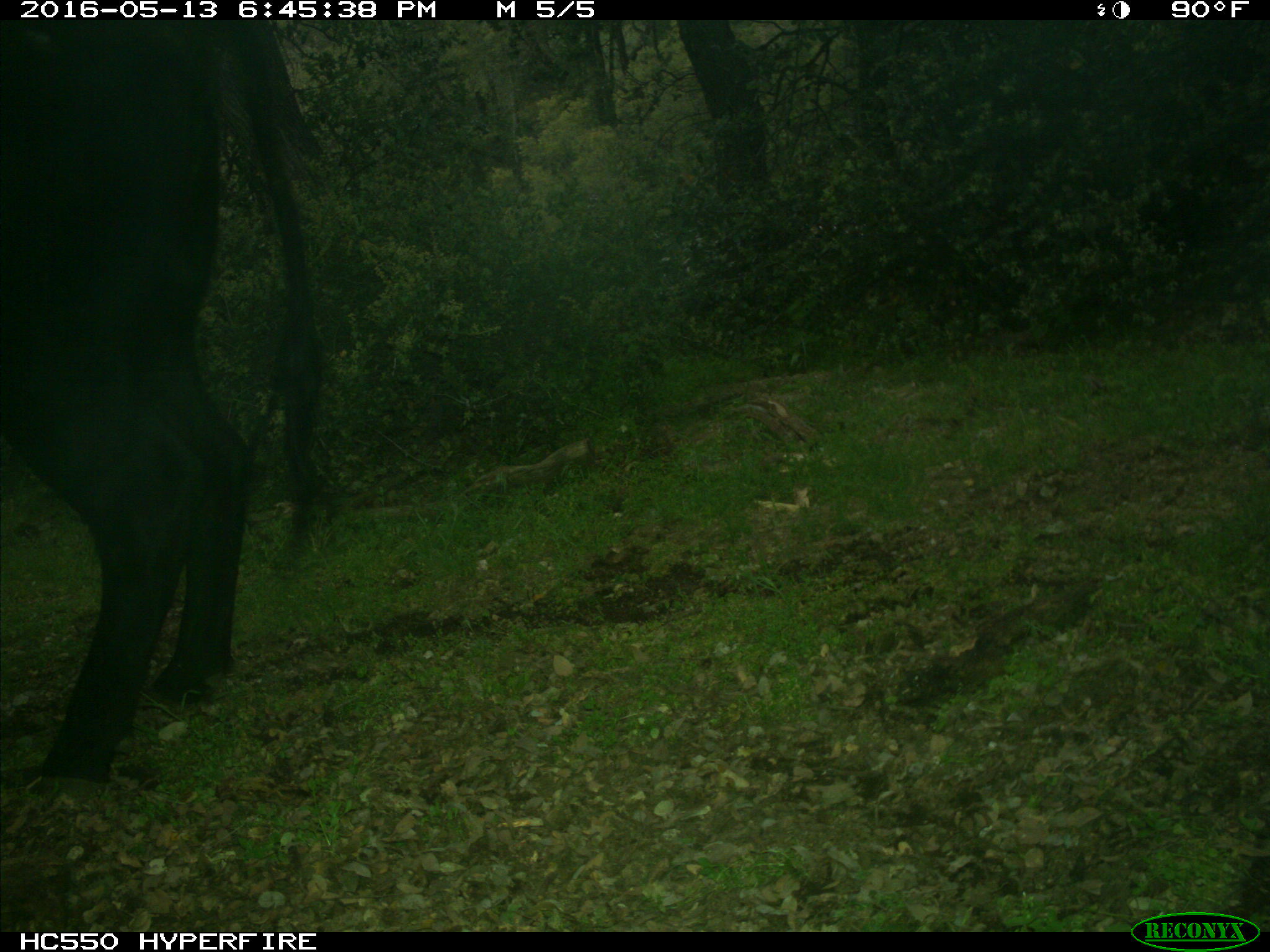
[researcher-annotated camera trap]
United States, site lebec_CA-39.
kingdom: Animalia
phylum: Chordata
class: Mammalia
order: Artiodactyla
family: Bovidae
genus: Bos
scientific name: Bos taurus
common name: domestic cow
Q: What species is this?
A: Bos taurus (domestic cow).